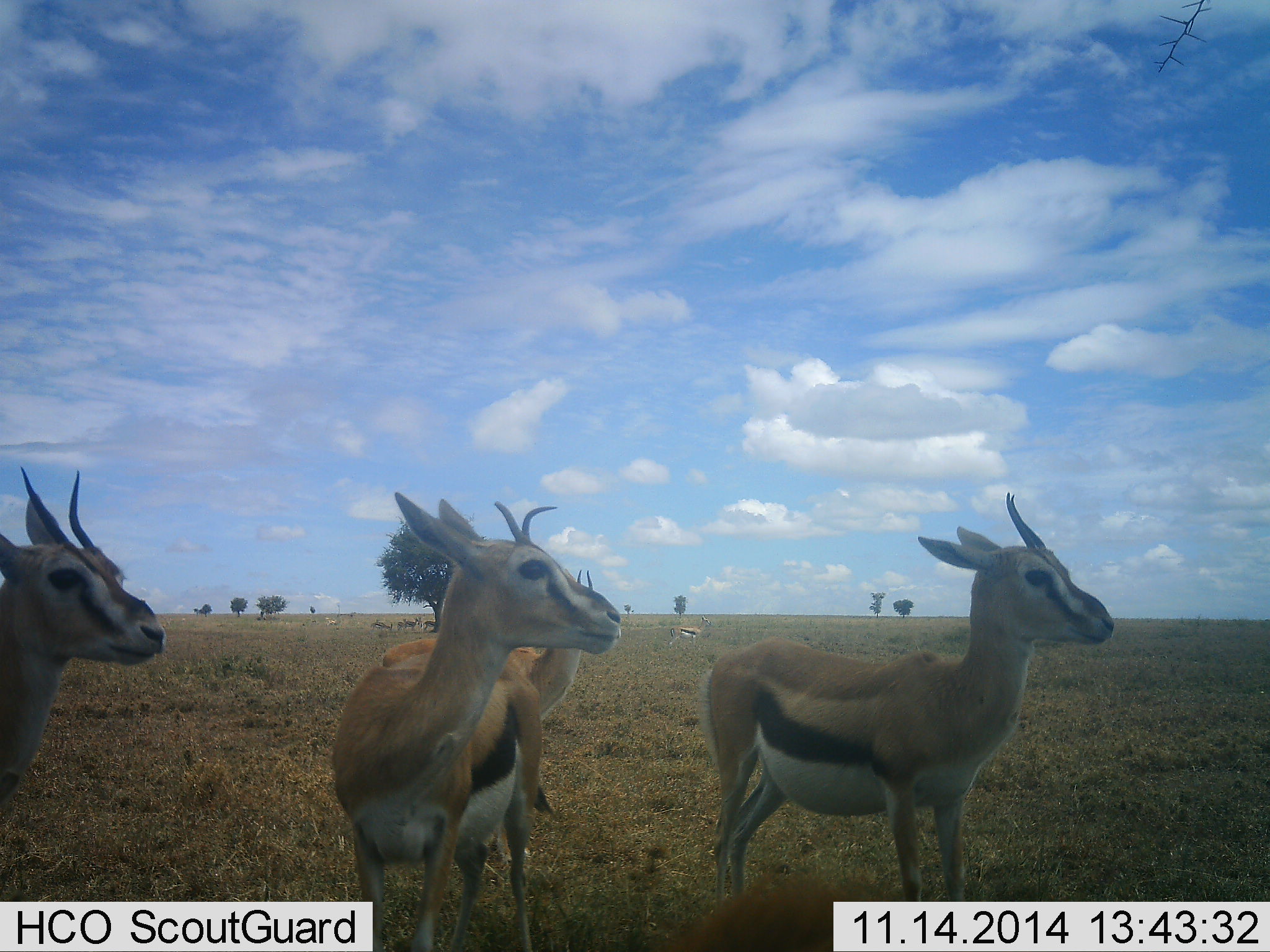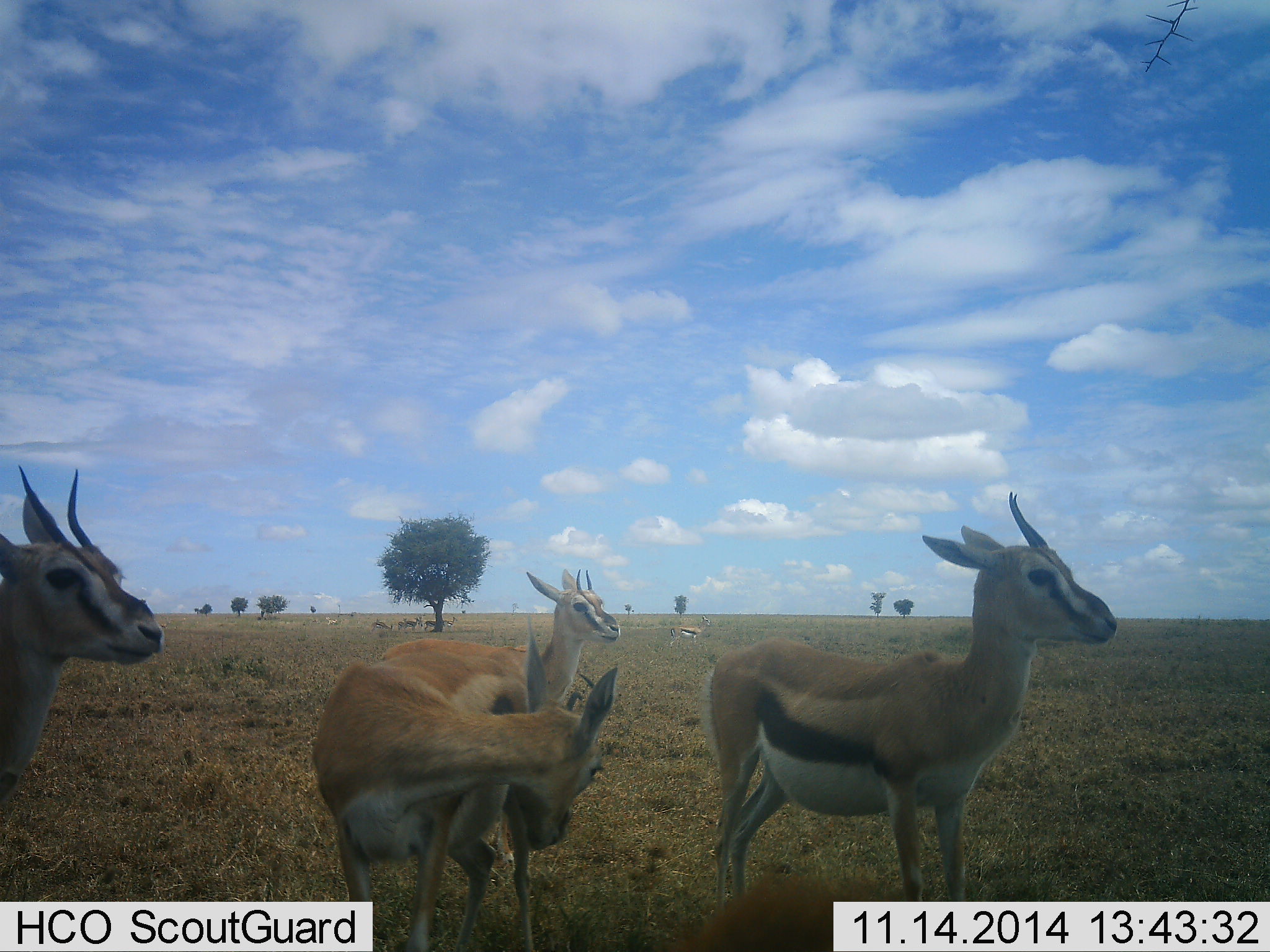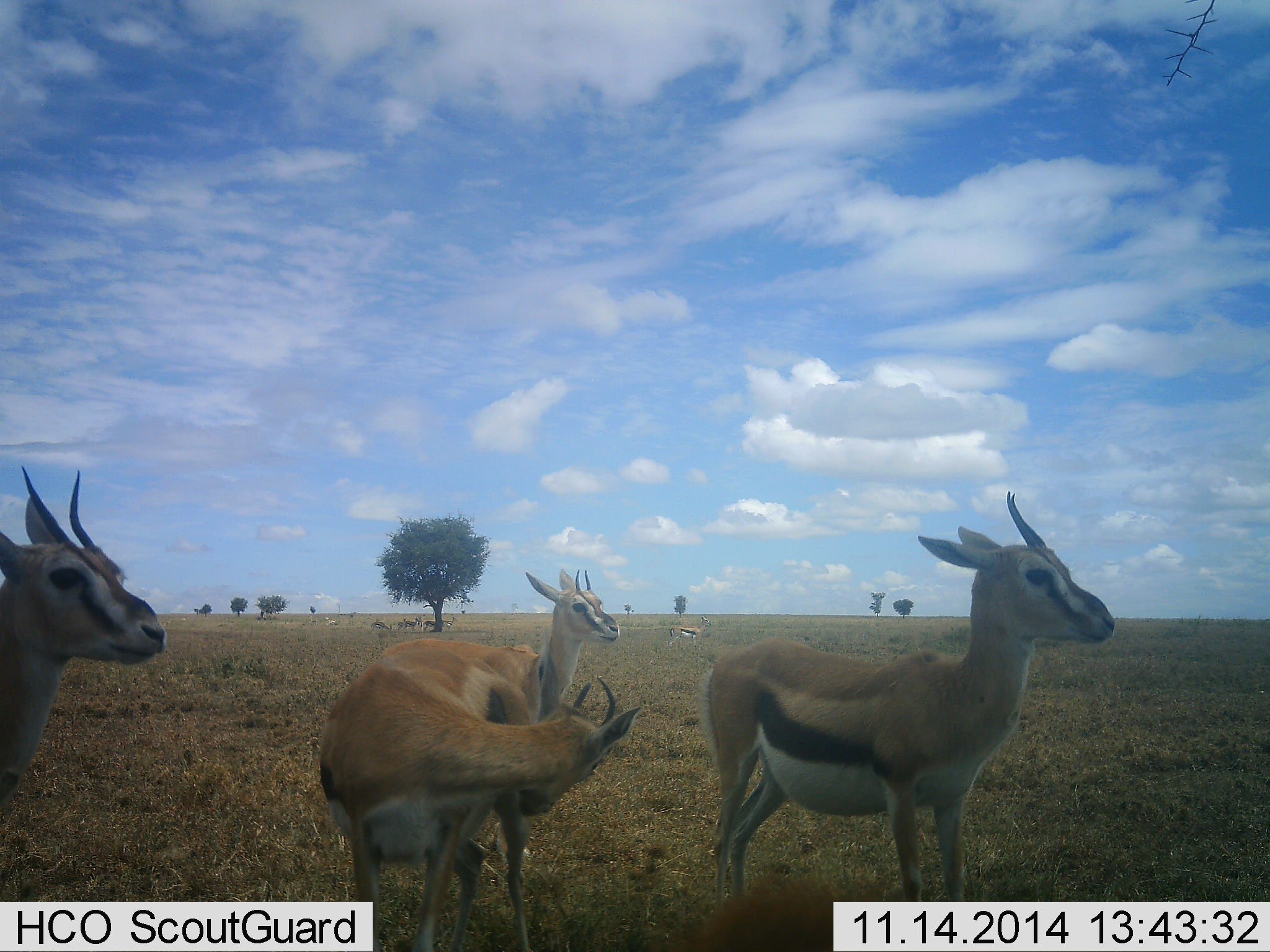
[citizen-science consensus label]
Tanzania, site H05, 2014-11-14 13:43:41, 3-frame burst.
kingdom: Animalia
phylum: Chordata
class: Mammalia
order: Artiodactyla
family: Bovidae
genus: Eudorcas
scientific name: Eudorcas thomsonii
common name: thomson's gazelle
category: gazellethomsons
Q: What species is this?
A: Gazellethomsons (thomson's gazelle) (Eudorcas thomsonii).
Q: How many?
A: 5.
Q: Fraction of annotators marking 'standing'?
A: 100%.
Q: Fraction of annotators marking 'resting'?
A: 0%.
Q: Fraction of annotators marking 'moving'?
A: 0%.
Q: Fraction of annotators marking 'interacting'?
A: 0%.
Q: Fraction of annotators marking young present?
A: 10%.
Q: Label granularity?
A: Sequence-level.